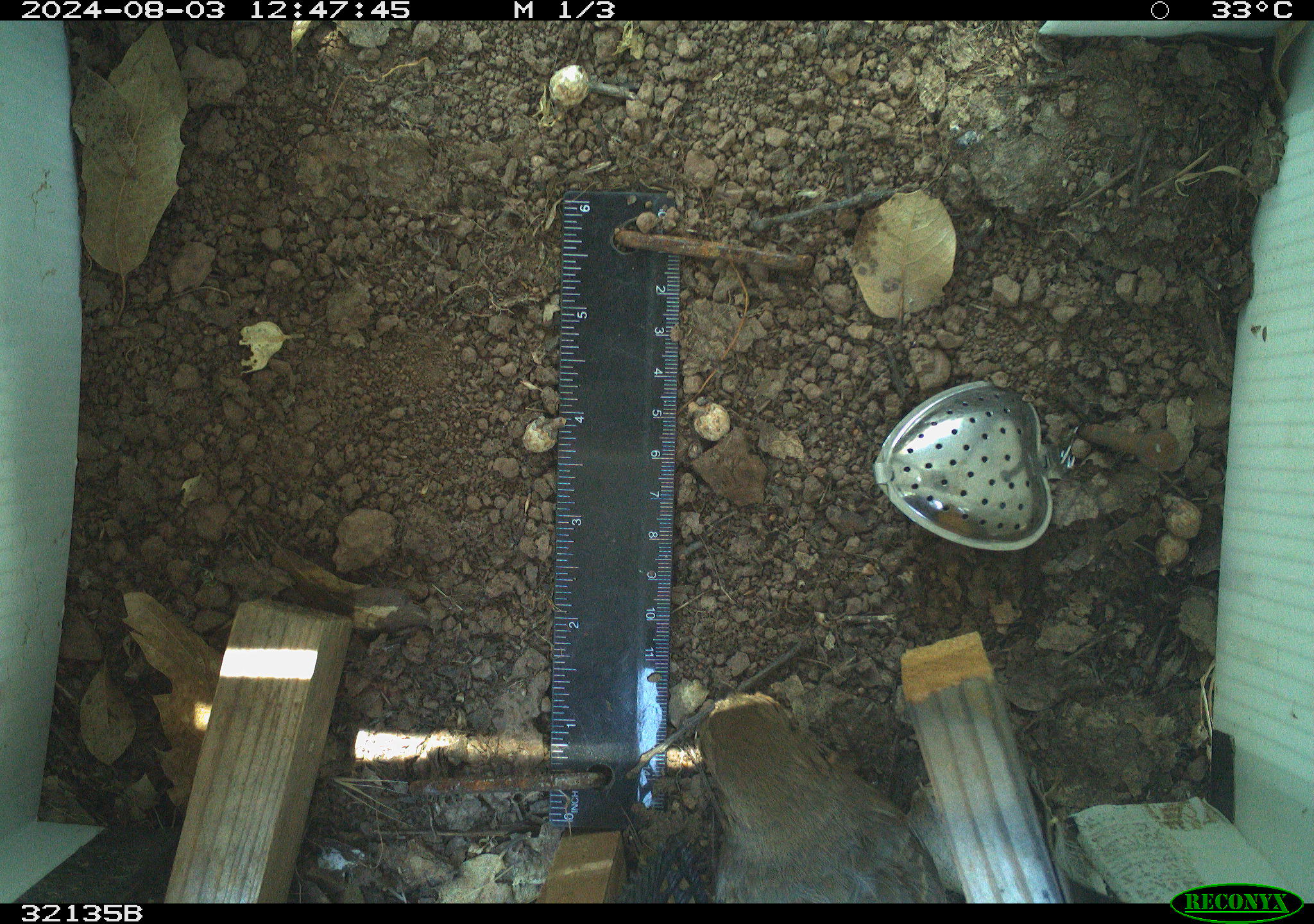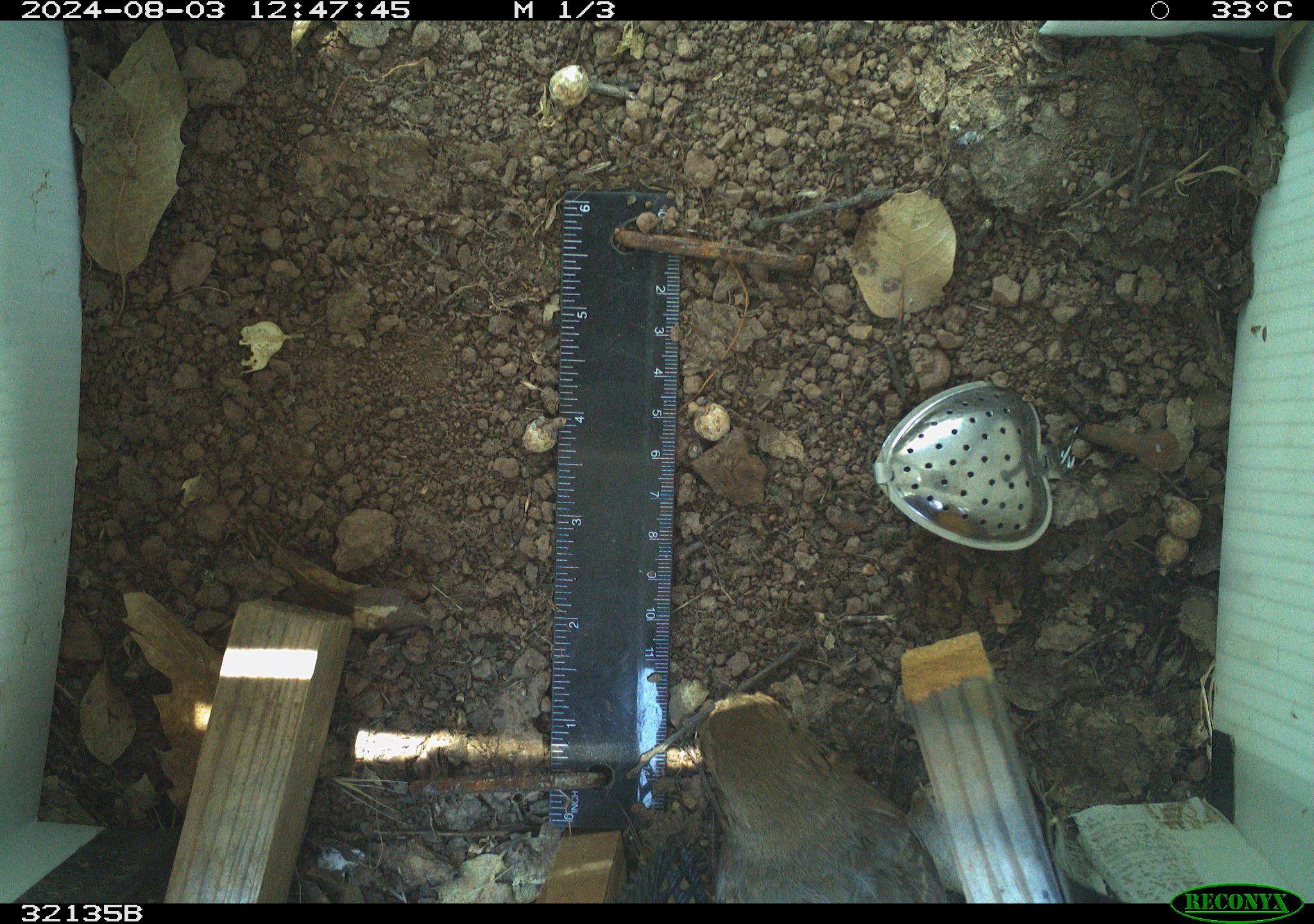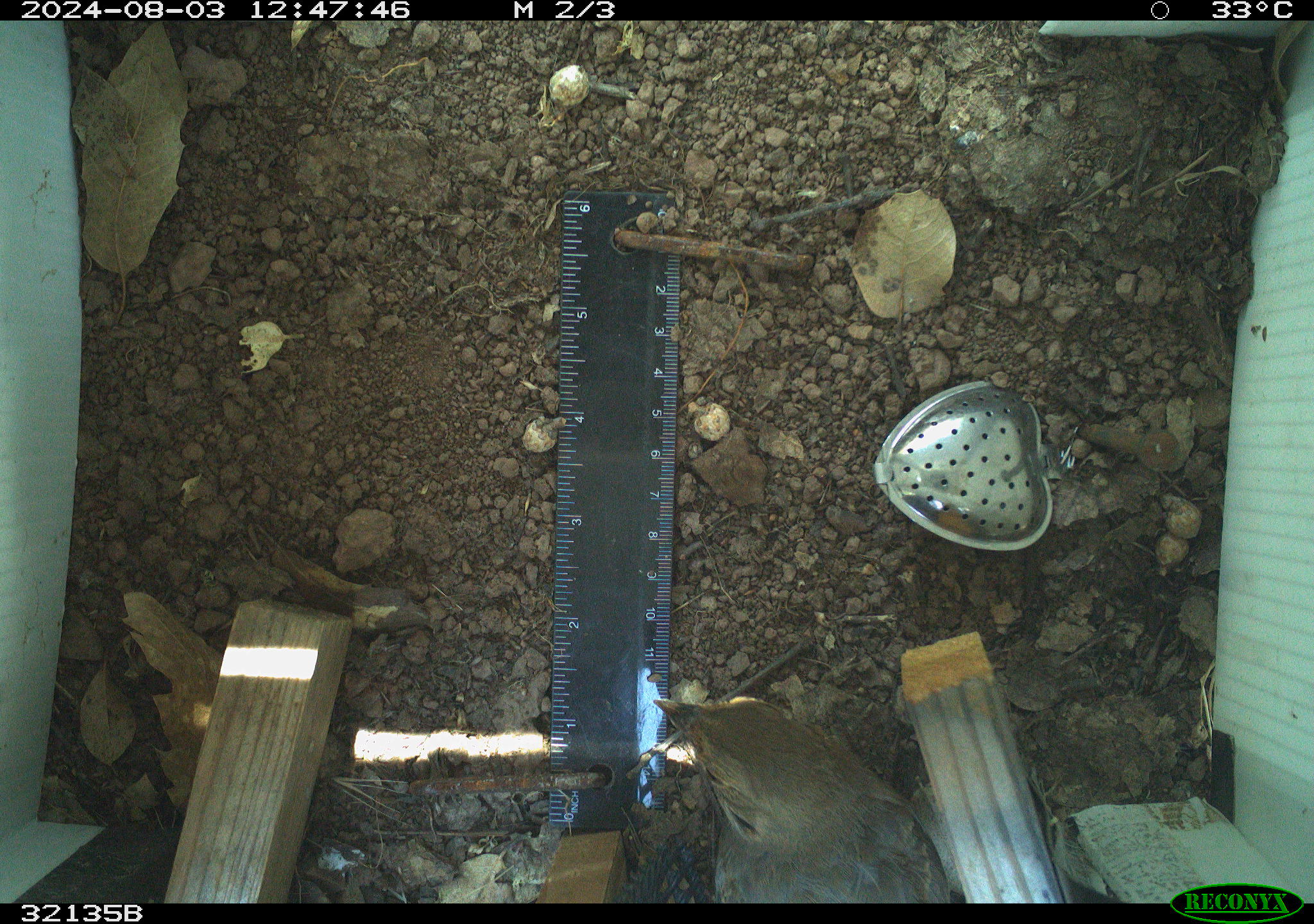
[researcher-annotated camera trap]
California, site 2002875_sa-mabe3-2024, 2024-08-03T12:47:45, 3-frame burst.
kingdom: Animalia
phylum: Chordata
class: Aves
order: Passeriformes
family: Passerellidae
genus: Melozone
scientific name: Melozone crissalis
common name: california towhee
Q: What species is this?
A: California towhee (Melozone crissalis).